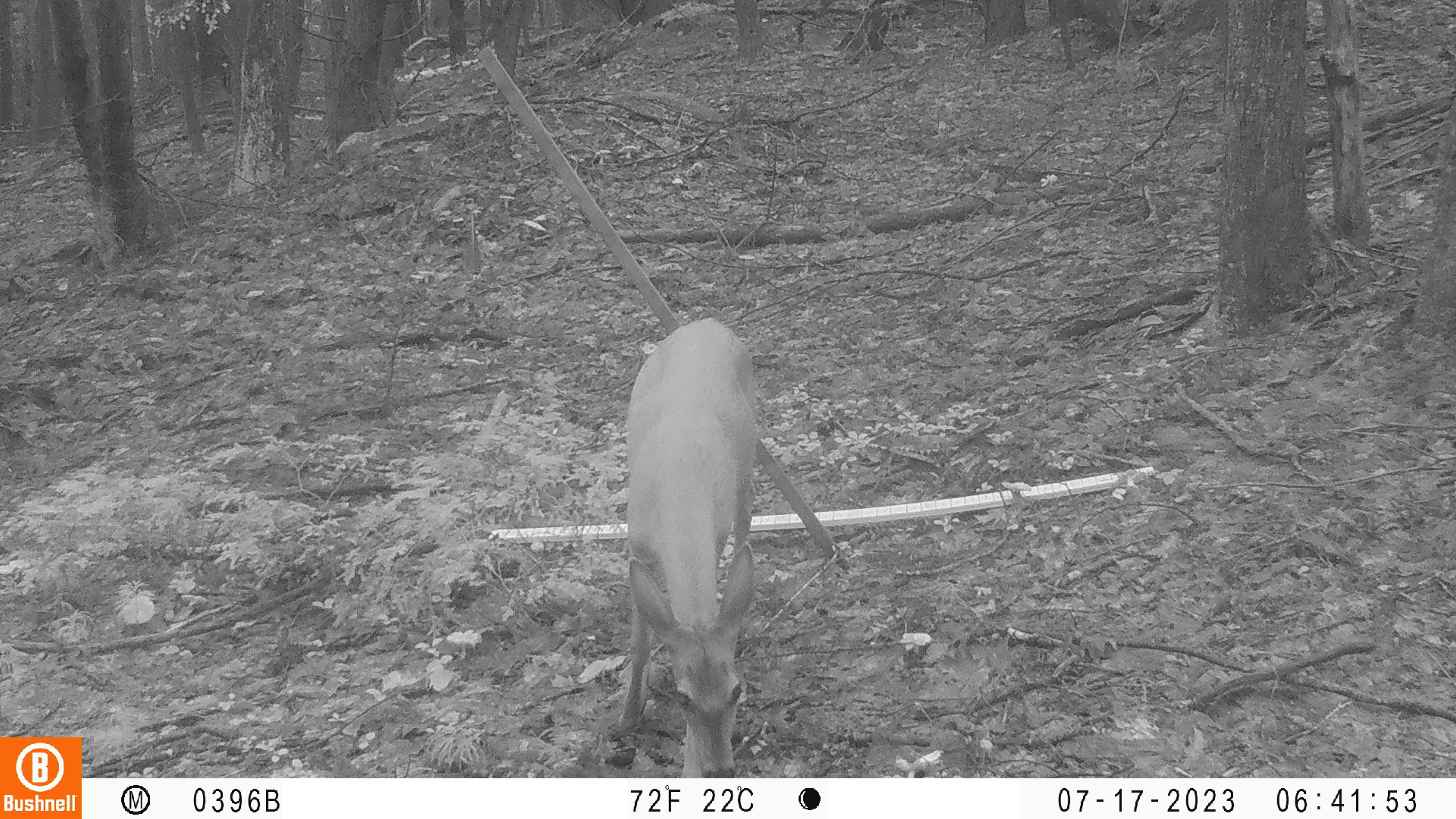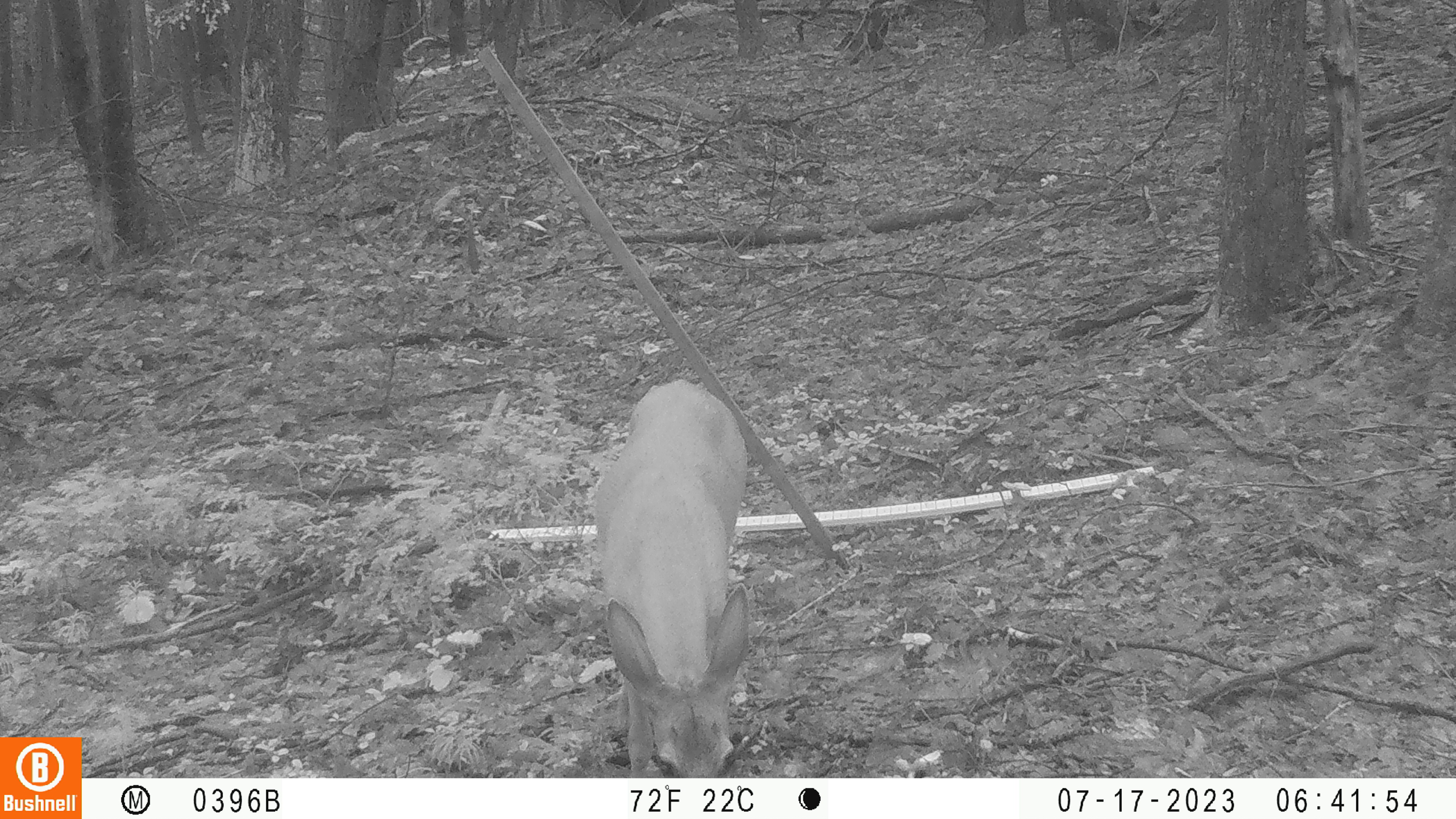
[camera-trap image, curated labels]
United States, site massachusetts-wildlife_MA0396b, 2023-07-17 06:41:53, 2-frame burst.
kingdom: Animalia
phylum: Chordata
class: Mammalia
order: Artiodactyla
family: Cervidae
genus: Odocoileus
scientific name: Odocoileus virginianus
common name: white-tailed deer